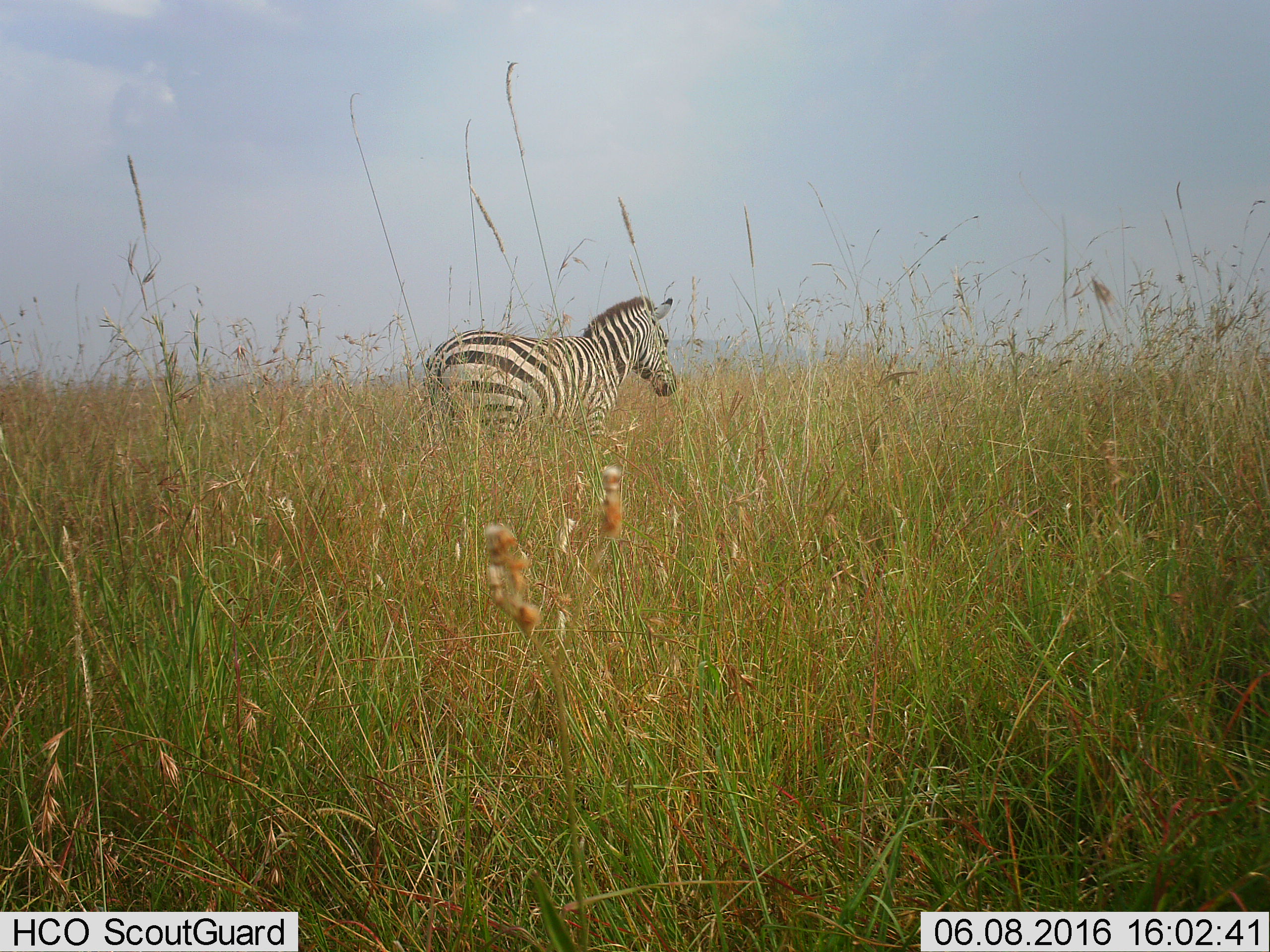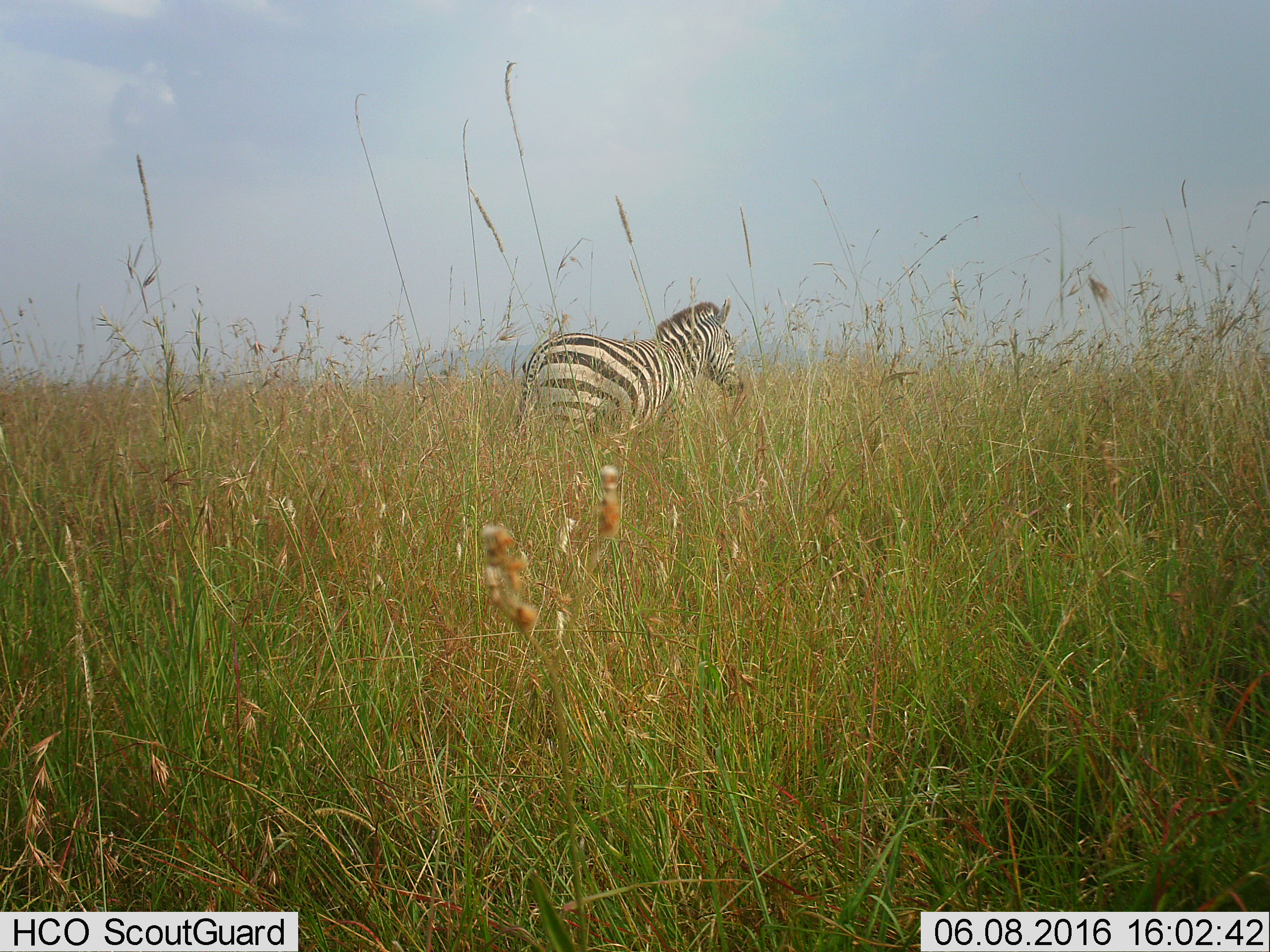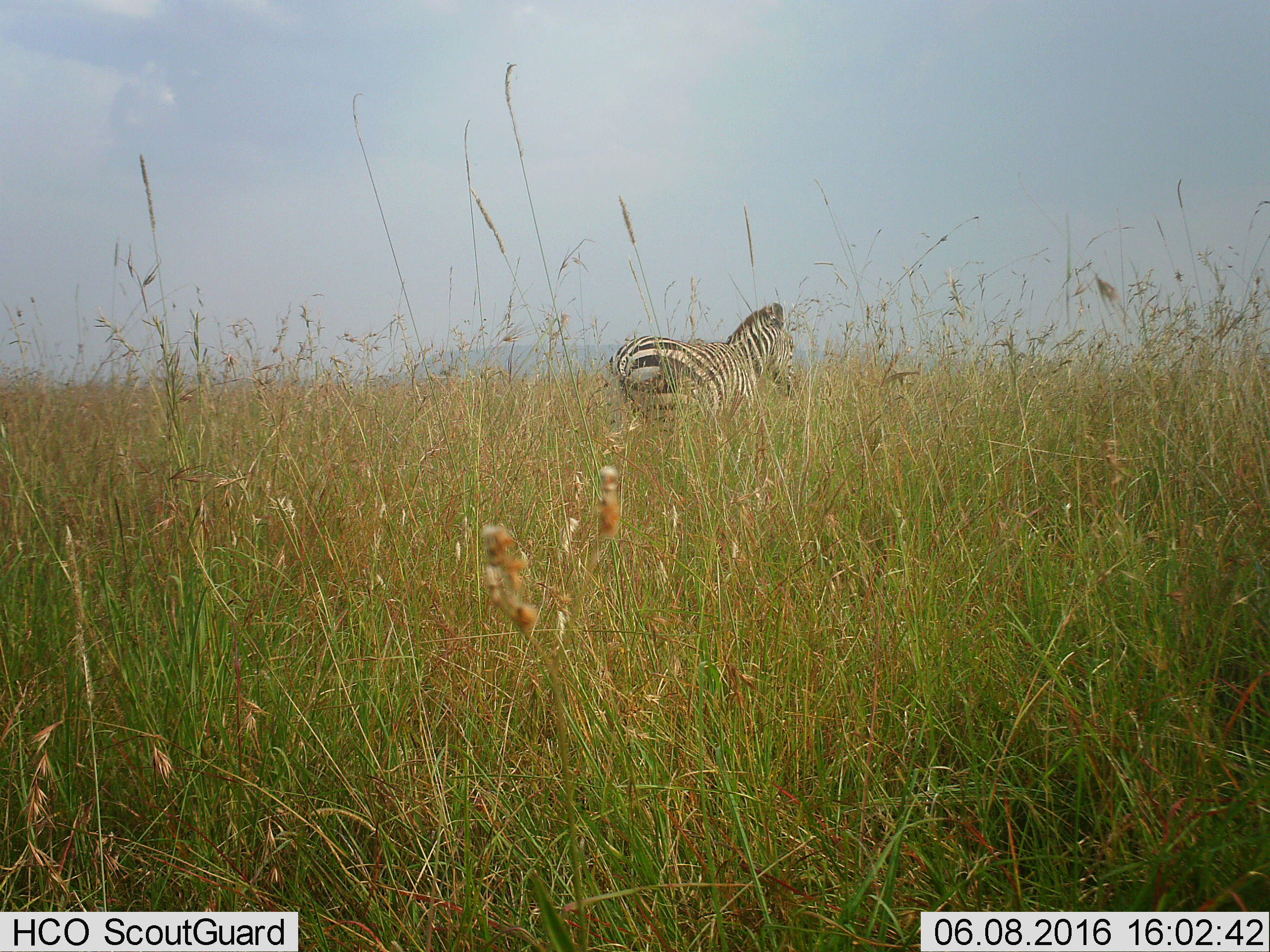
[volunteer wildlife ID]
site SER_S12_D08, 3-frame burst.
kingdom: Animalia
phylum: Chordata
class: Mammalia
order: Perissodactyla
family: Equidae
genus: Equus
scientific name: Equus quagga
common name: plains zebra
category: zebraplains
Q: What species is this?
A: Zebraplains (plains zebra) (Equus quagga).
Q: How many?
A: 1.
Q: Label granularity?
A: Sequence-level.